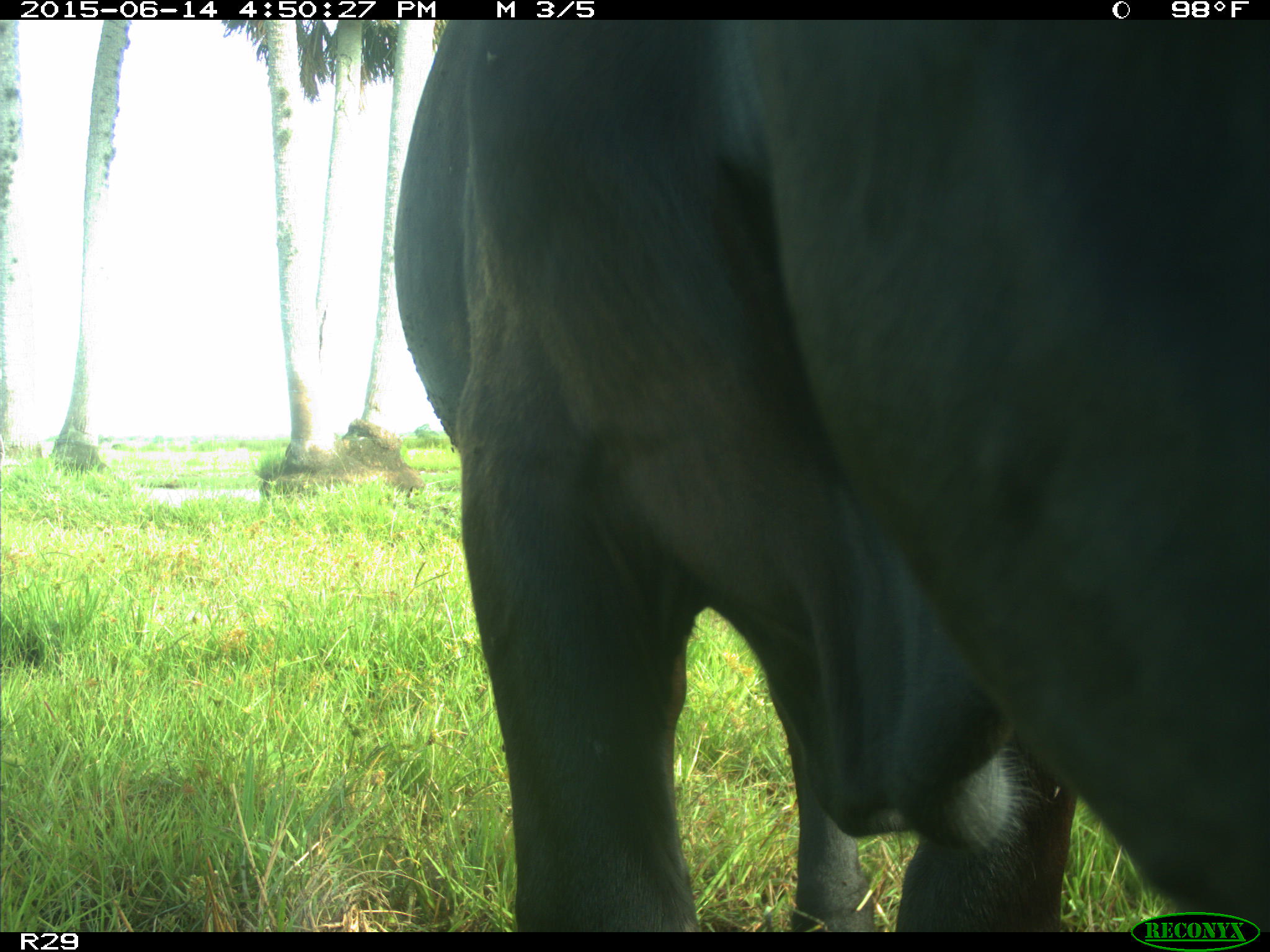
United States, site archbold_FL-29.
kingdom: Animalia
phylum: Chordata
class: Mammalia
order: Artiodactyla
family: Bovidae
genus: Bos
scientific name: Bos taurus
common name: domestic cow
Bos taurus (domestic cow).